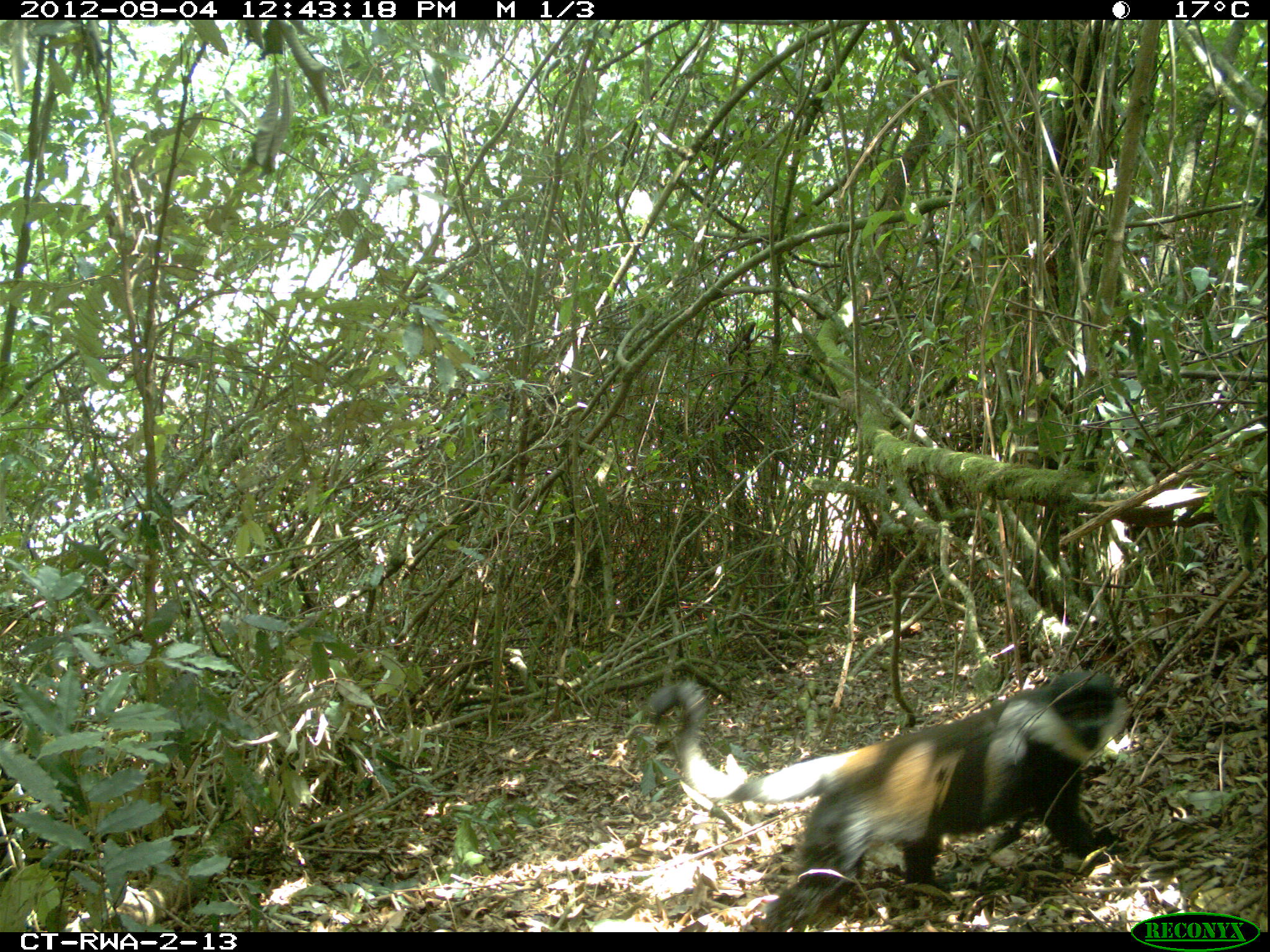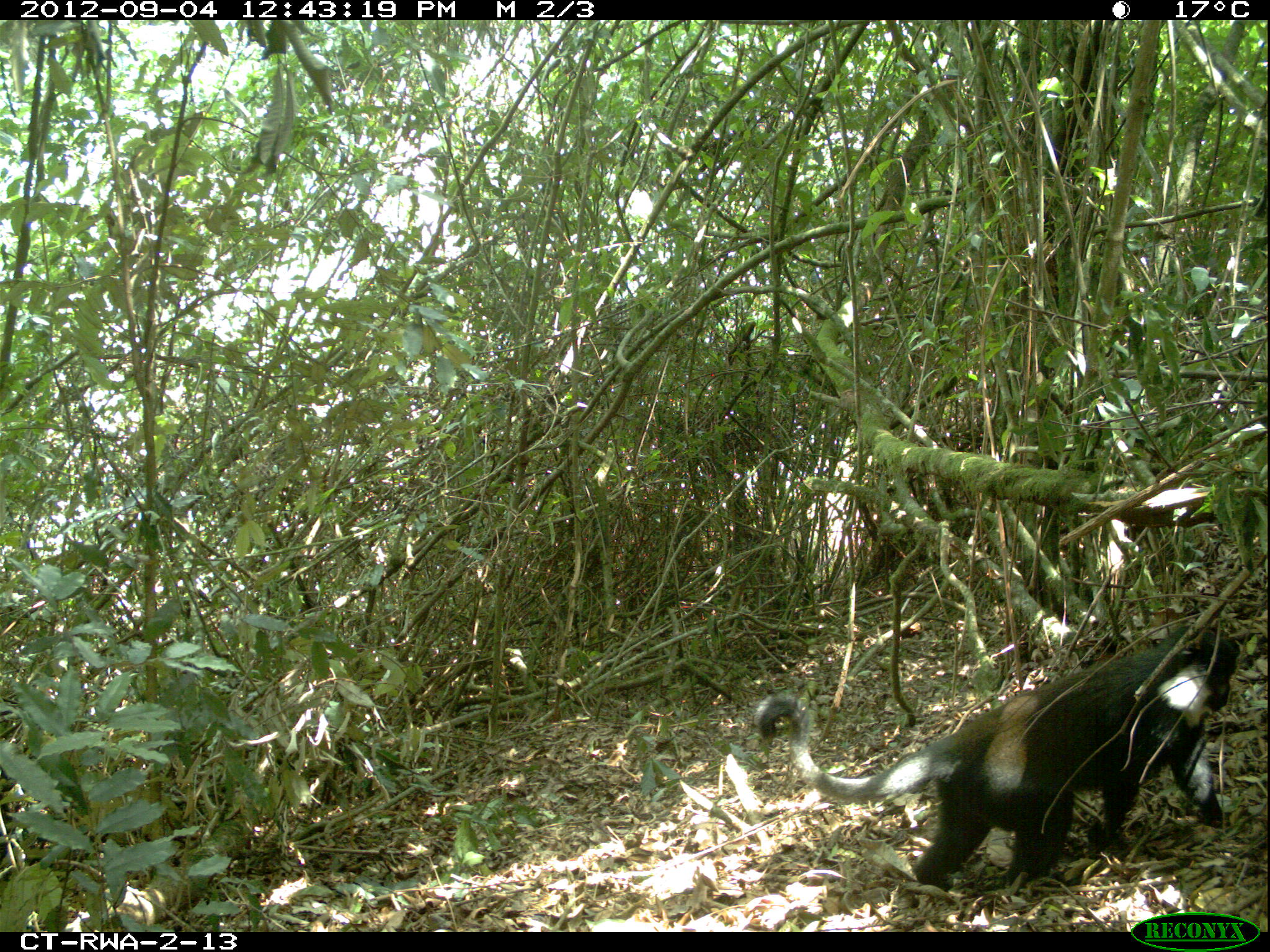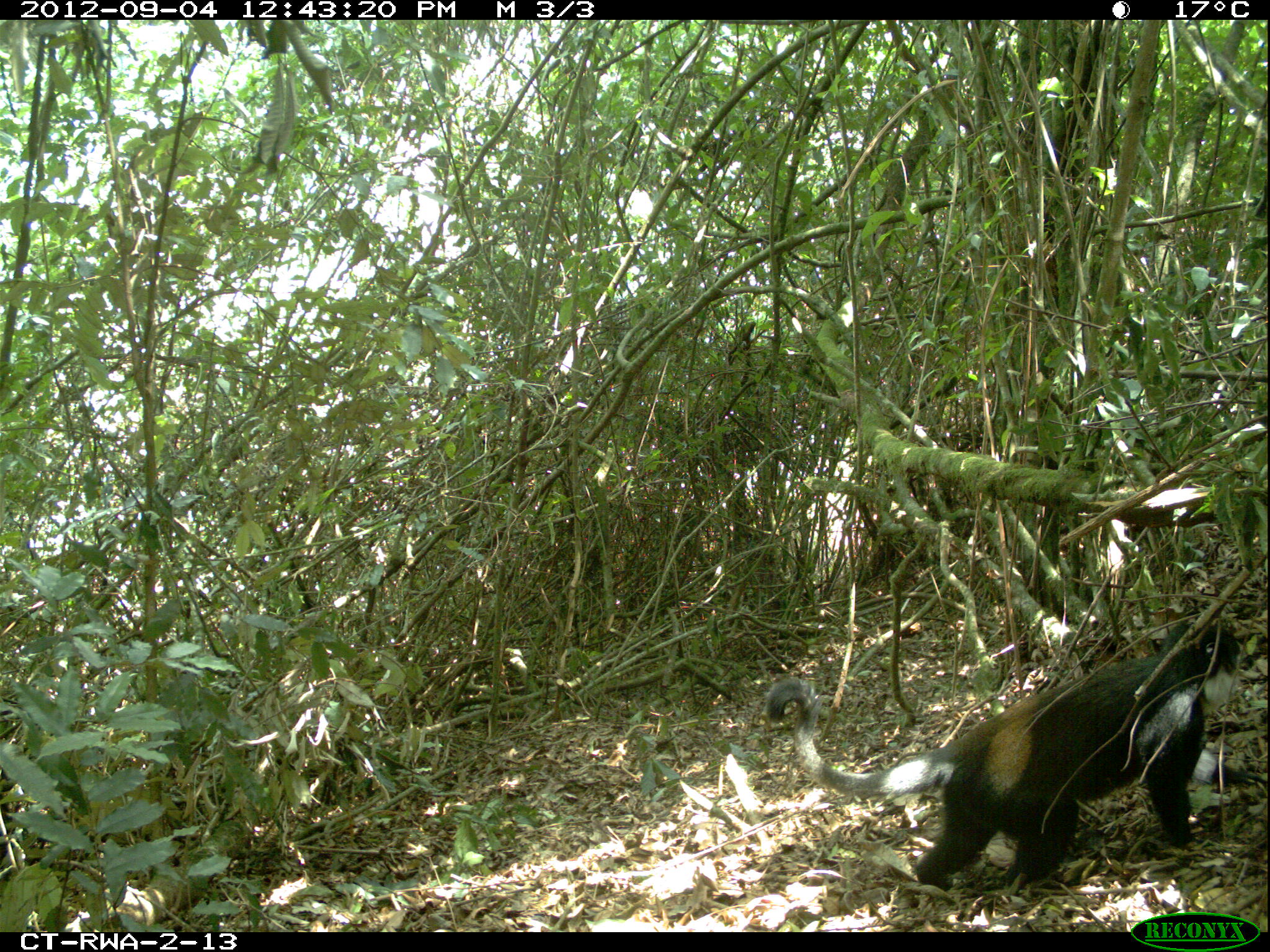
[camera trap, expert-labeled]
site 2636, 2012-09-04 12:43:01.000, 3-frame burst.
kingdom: Animalia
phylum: Chordata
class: Mammalia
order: Primates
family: Cercopithecidae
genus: Allochrocebus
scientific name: Allochrocebus lhoesti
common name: l'hoest's monkey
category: cercopithecus lhoesti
Cercopithecus lhoesti (l'hoest's monkey) (Allochrocebus lhoesti), count 1.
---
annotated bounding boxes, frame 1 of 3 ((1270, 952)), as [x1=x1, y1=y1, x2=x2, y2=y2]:
cercopithecus lhoesti: [x1=642, y1=670, x2=1129, y2=931]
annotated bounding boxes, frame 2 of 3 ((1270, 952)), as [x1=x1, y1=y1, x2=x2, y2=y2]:
cercopithecus lhoesti: [x1=753, y1=624, x2=1235, y2=885]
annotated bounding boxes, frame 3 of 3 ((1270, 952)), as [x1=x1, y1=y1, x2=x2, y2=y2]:
cercopithecus lhoesti: [x1=763, y1=617, x2=1237, y2=898]